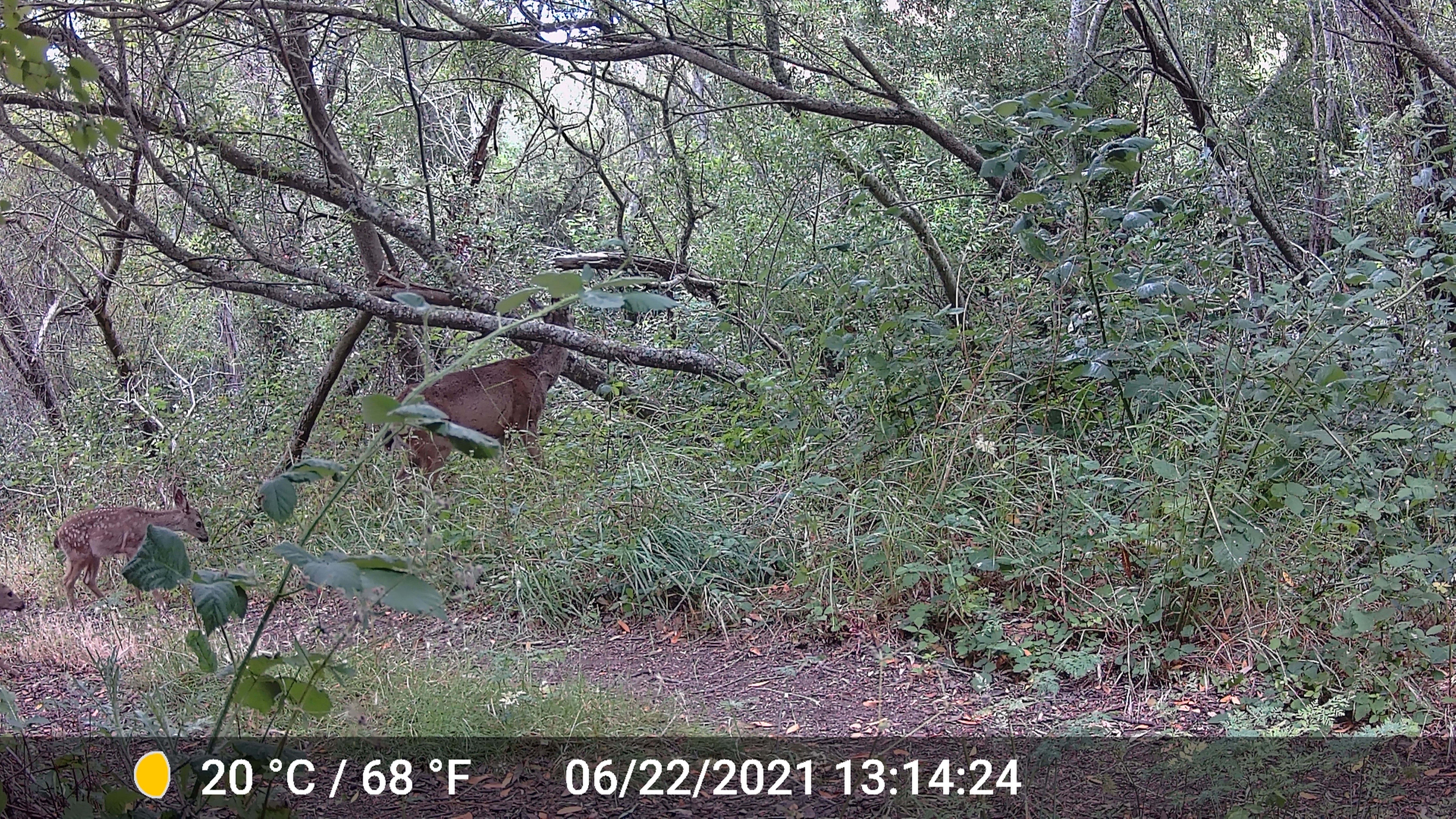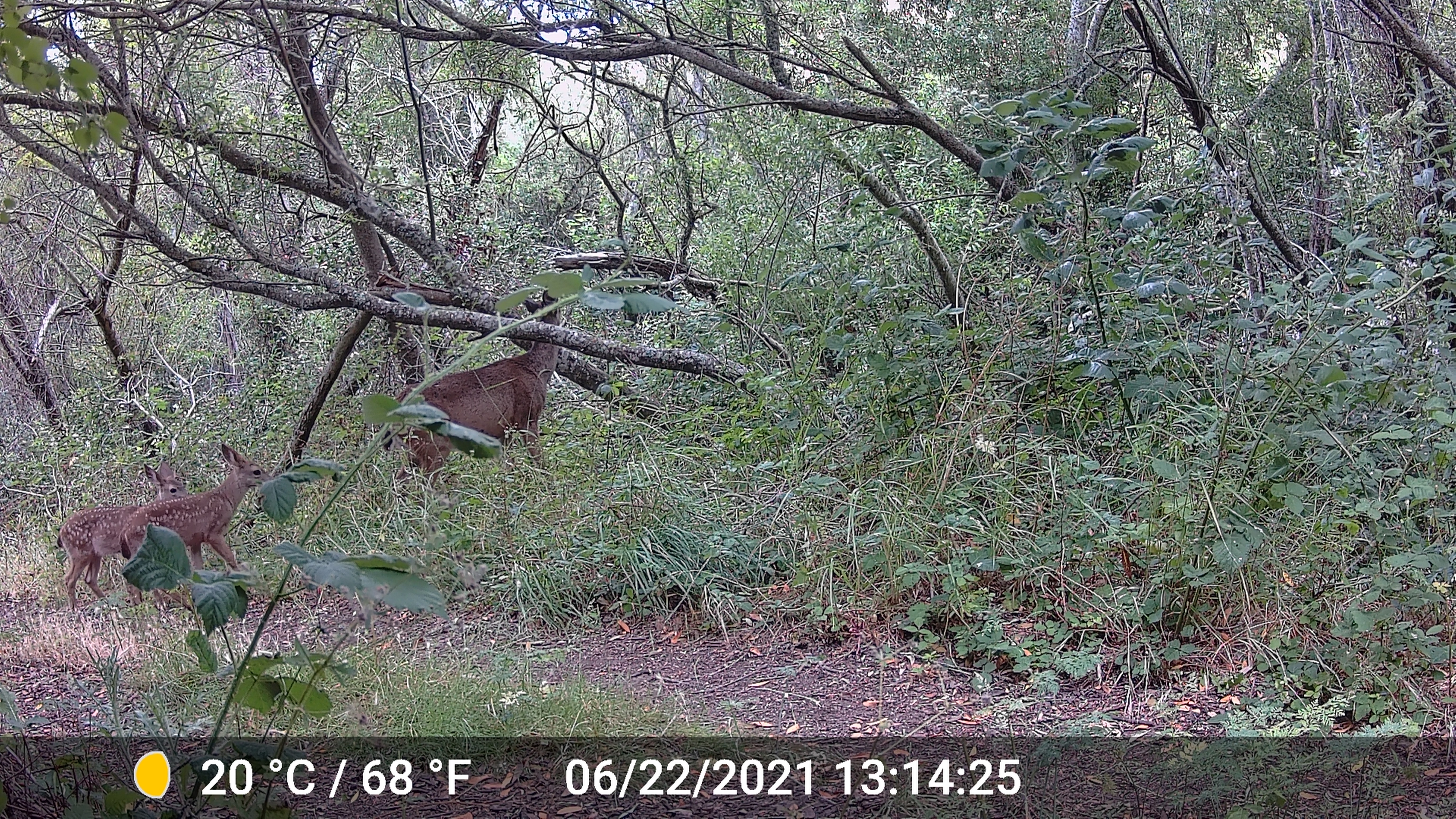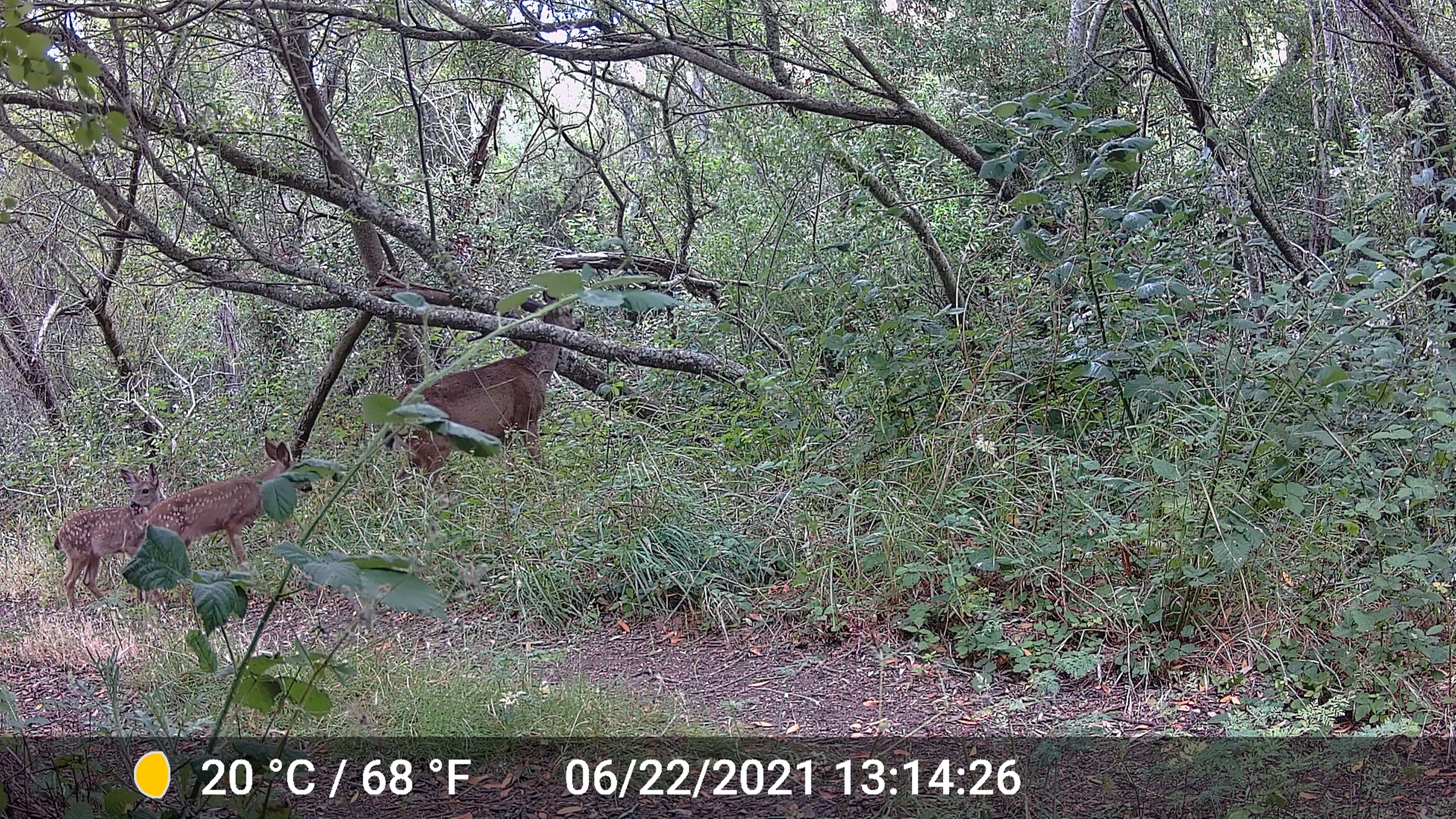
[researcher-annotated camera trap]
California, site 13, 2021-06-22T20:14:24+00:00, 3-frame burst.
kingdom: Animalia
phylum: Chordata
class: Mammalia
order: Artiodactyla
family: Cervidae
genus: Odocoileus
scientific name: Odocoileus hemionus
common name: mule deer